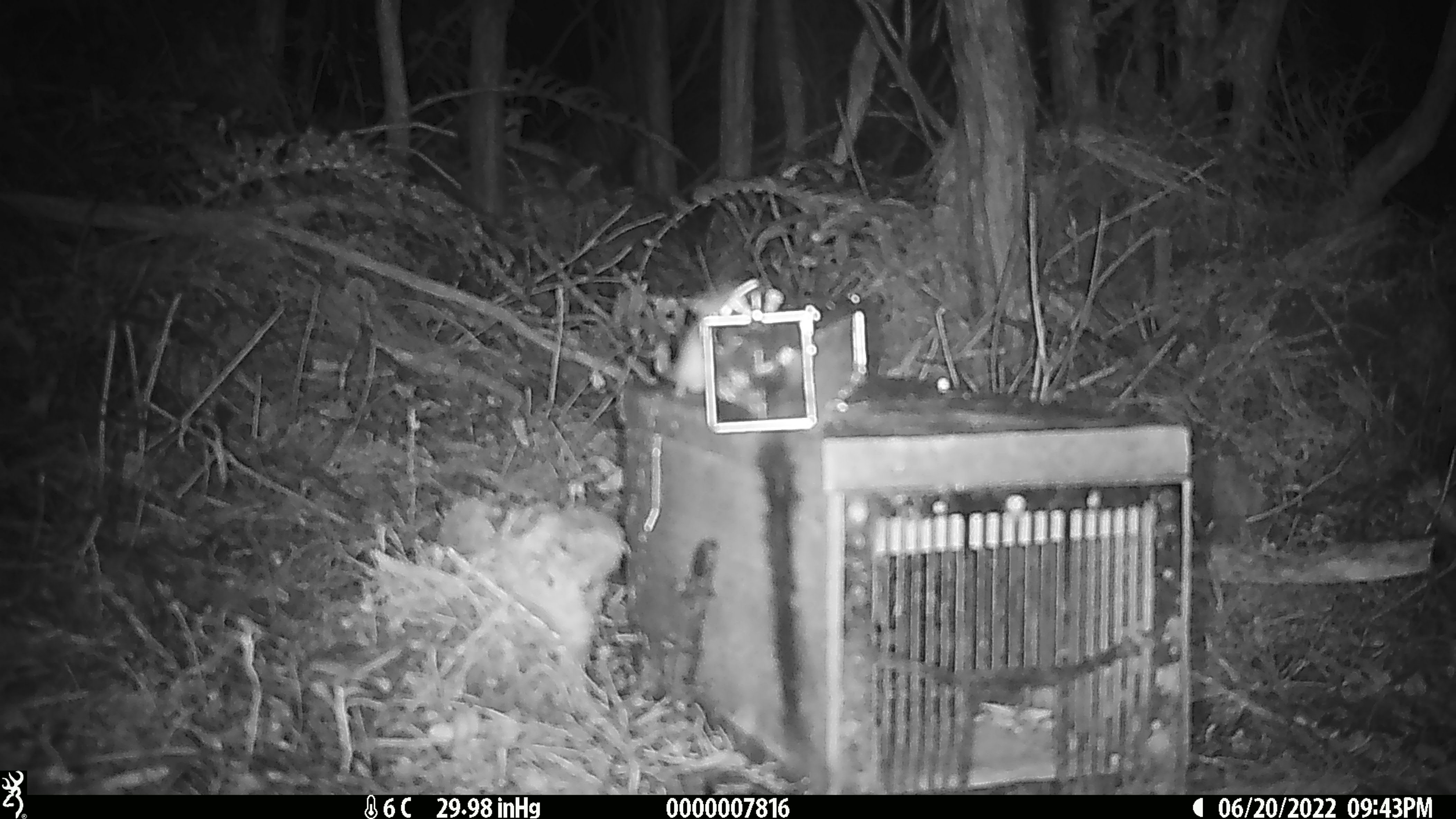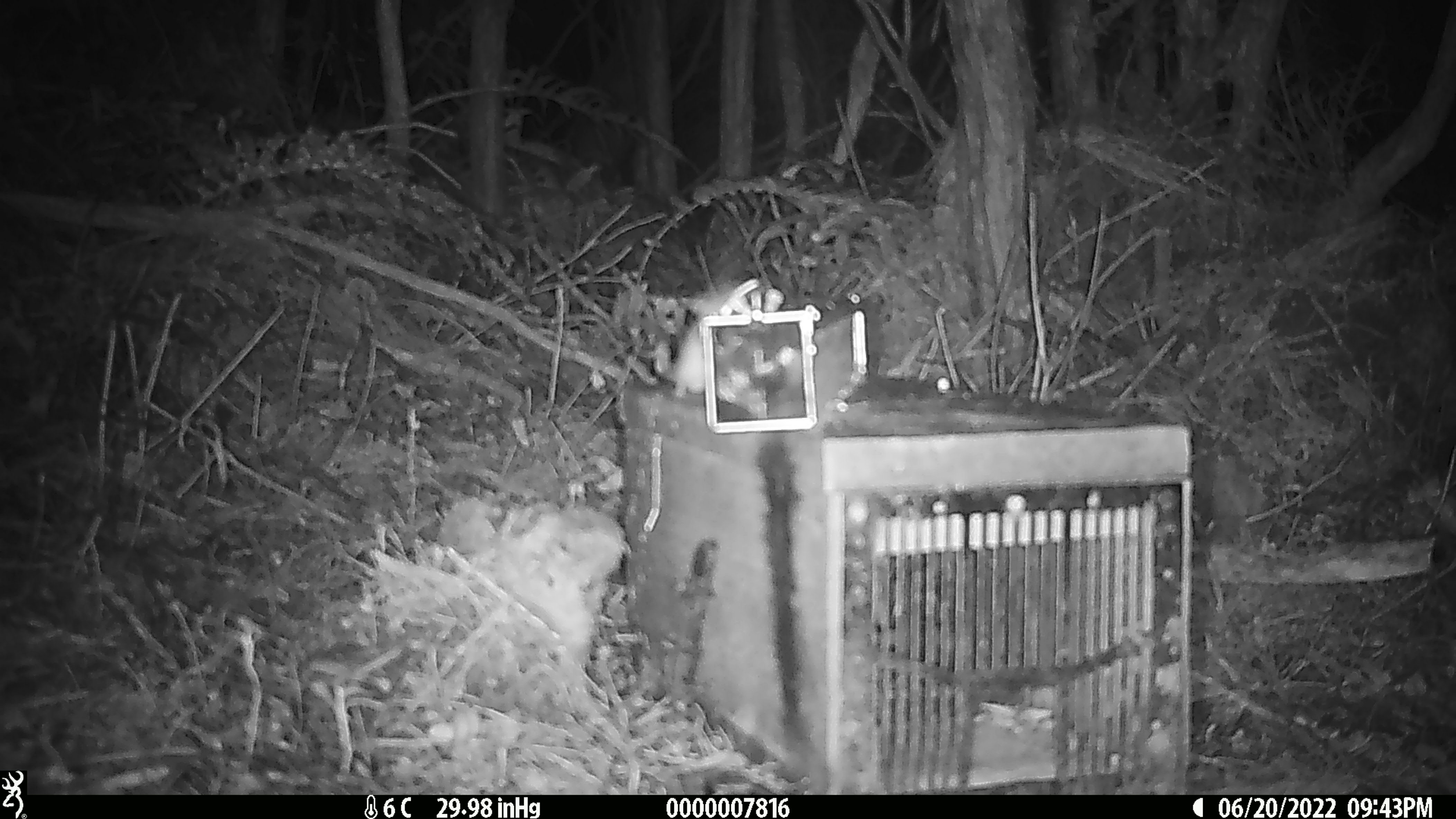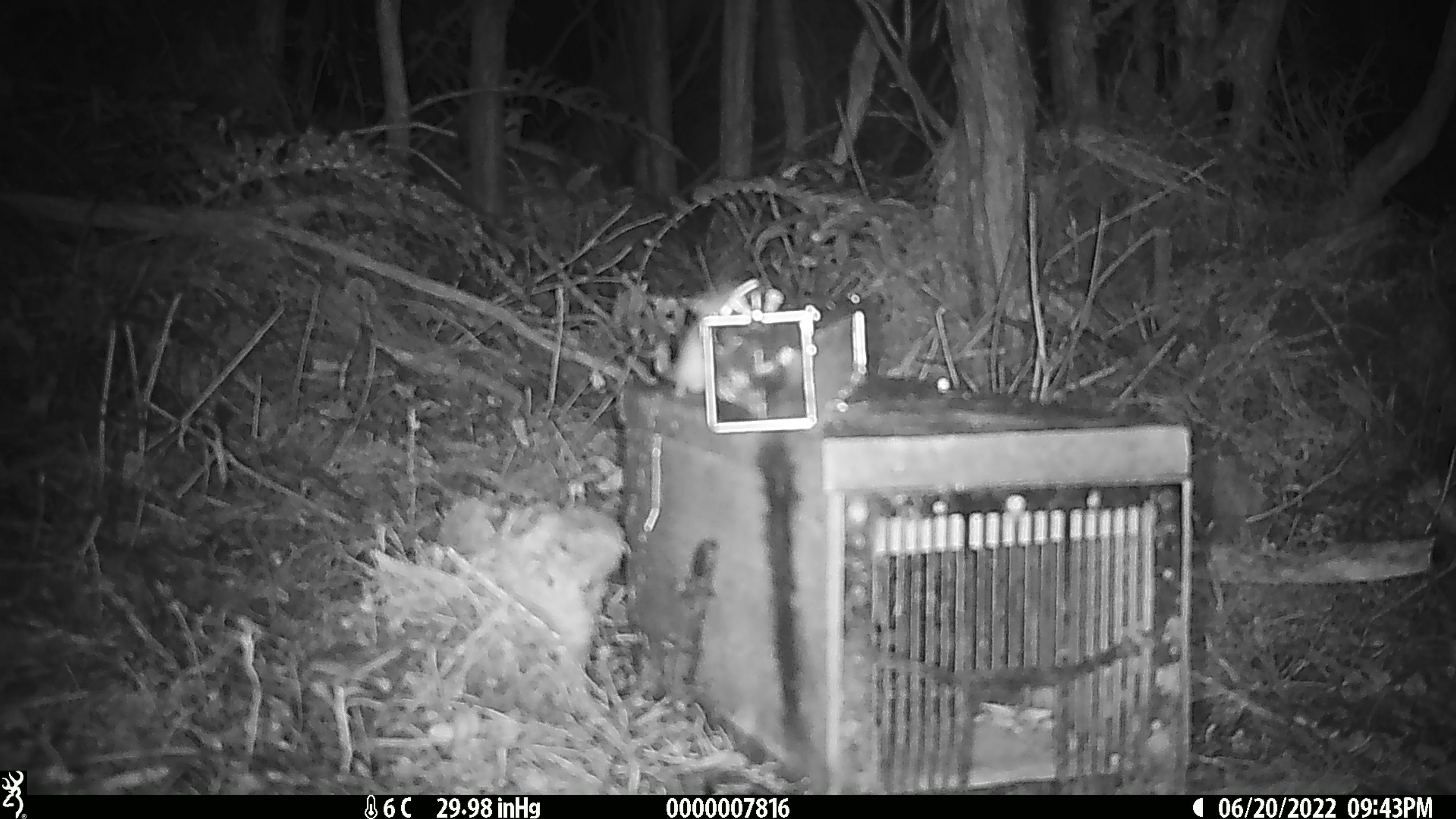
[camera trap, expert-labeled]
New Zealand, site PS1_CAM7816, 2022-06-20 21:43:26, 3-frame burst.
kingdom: Animalia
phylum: Chordata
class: Mammalia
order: Rodentia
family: Muridae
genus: Mus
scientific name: Mus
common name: mouse